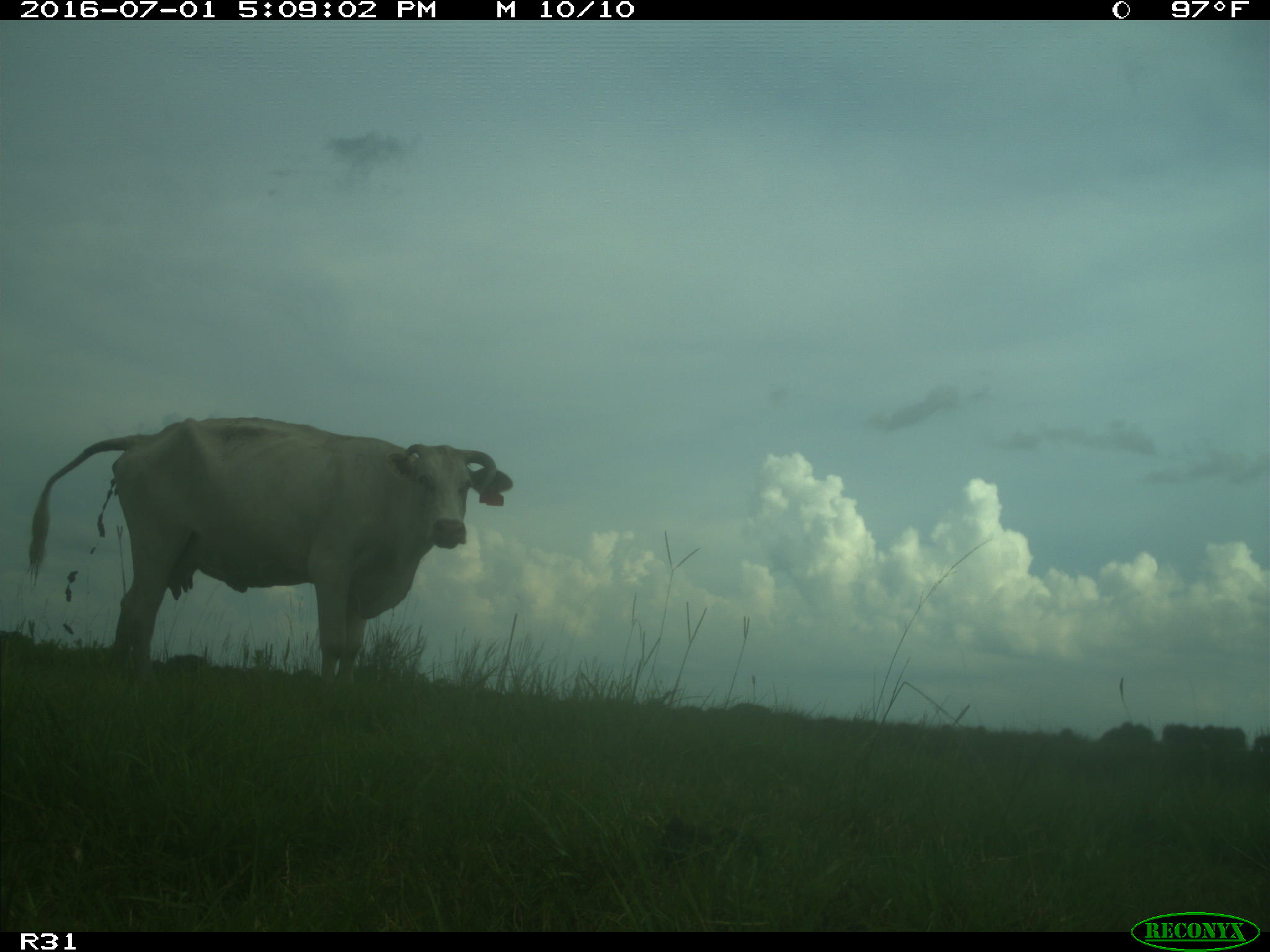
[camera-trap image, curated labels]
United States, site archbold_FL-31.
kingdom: Animalia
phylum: Chordata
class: Mammalia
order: Artiodactyla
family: Bovidae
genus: Bos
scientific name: Bos taurus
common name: domestic cow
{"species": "Bos taurus (domestic cow)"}